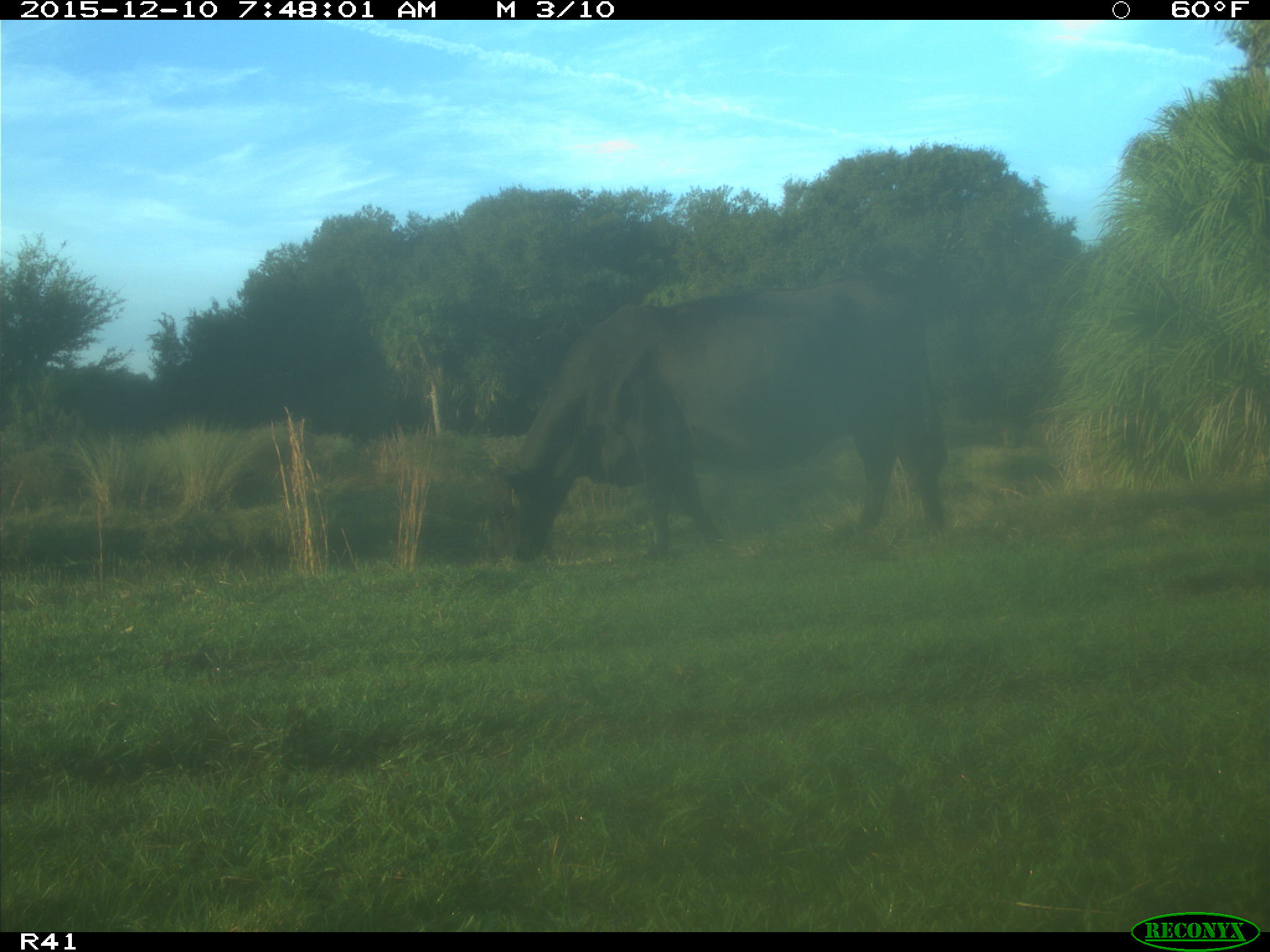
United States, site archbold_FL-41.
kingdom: Animalia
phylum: Chordata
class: Mammalia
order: Artiodactyla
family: Bovidae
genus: Bos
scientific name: Bos taurus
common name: domestic cow